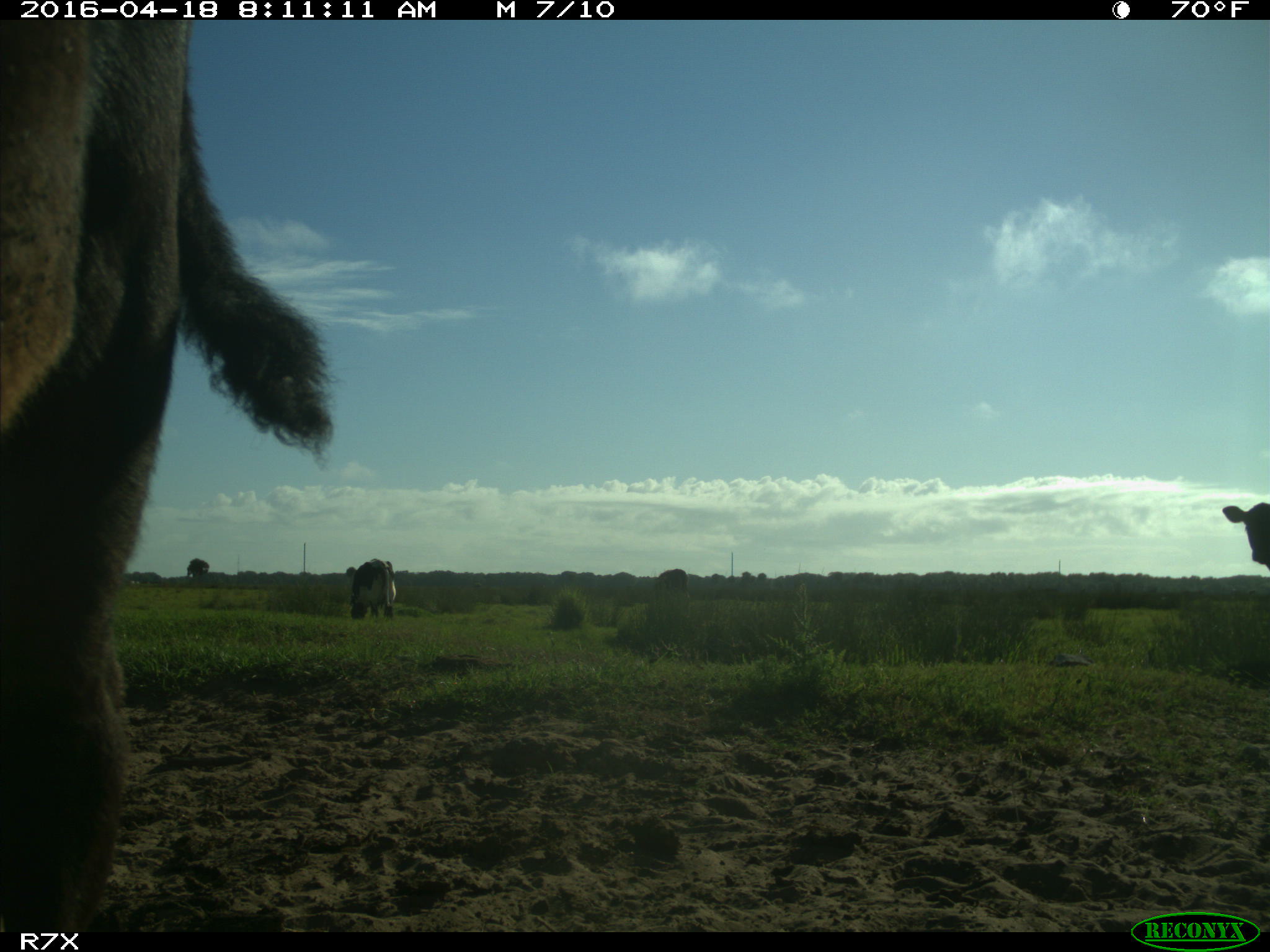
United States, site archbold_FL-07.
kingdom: Animalia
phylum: Chordata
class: Mammalia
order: Artiodactyla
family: Bovidae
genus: Bos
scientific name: Bos taurus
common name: domestic cow